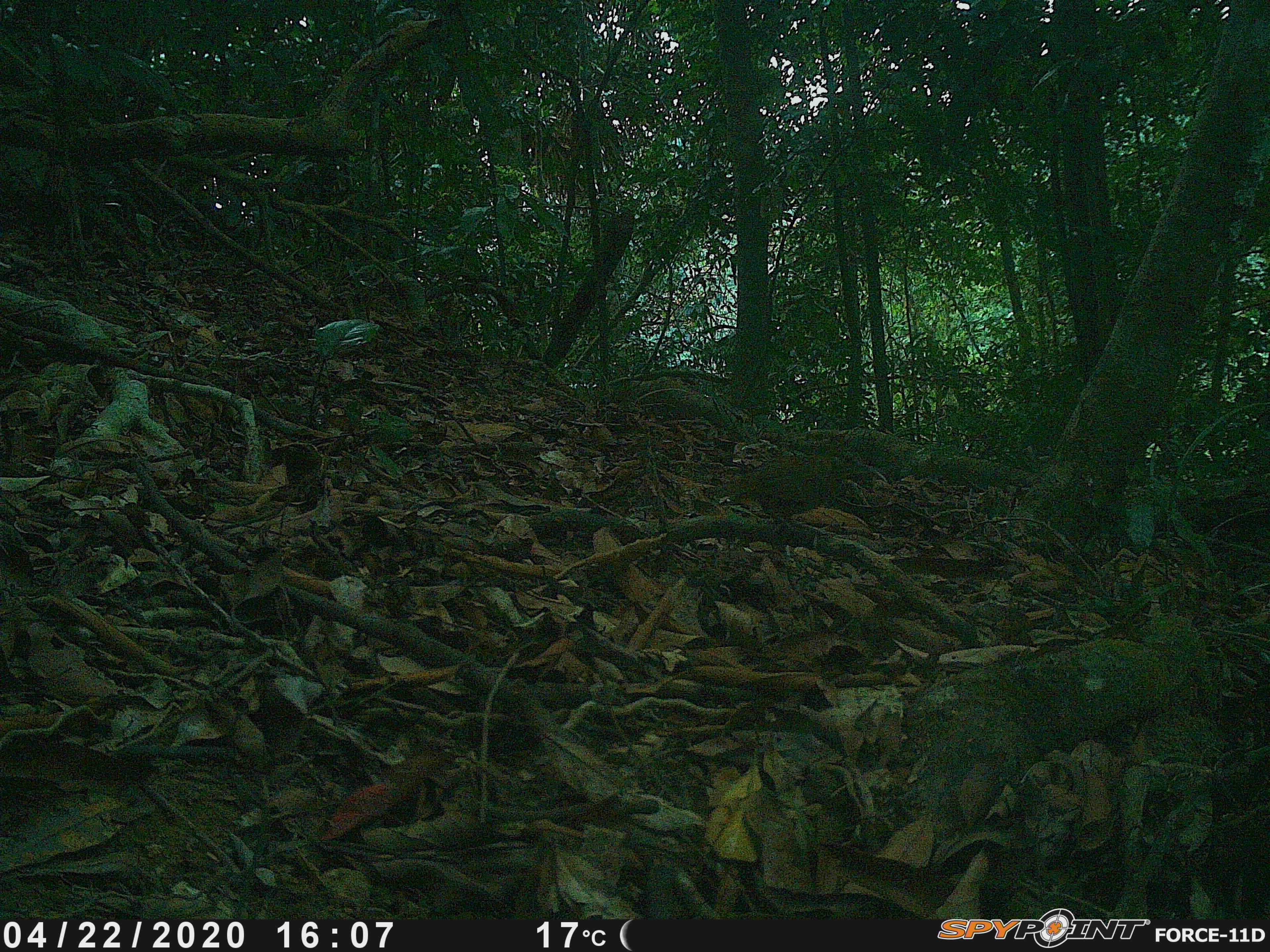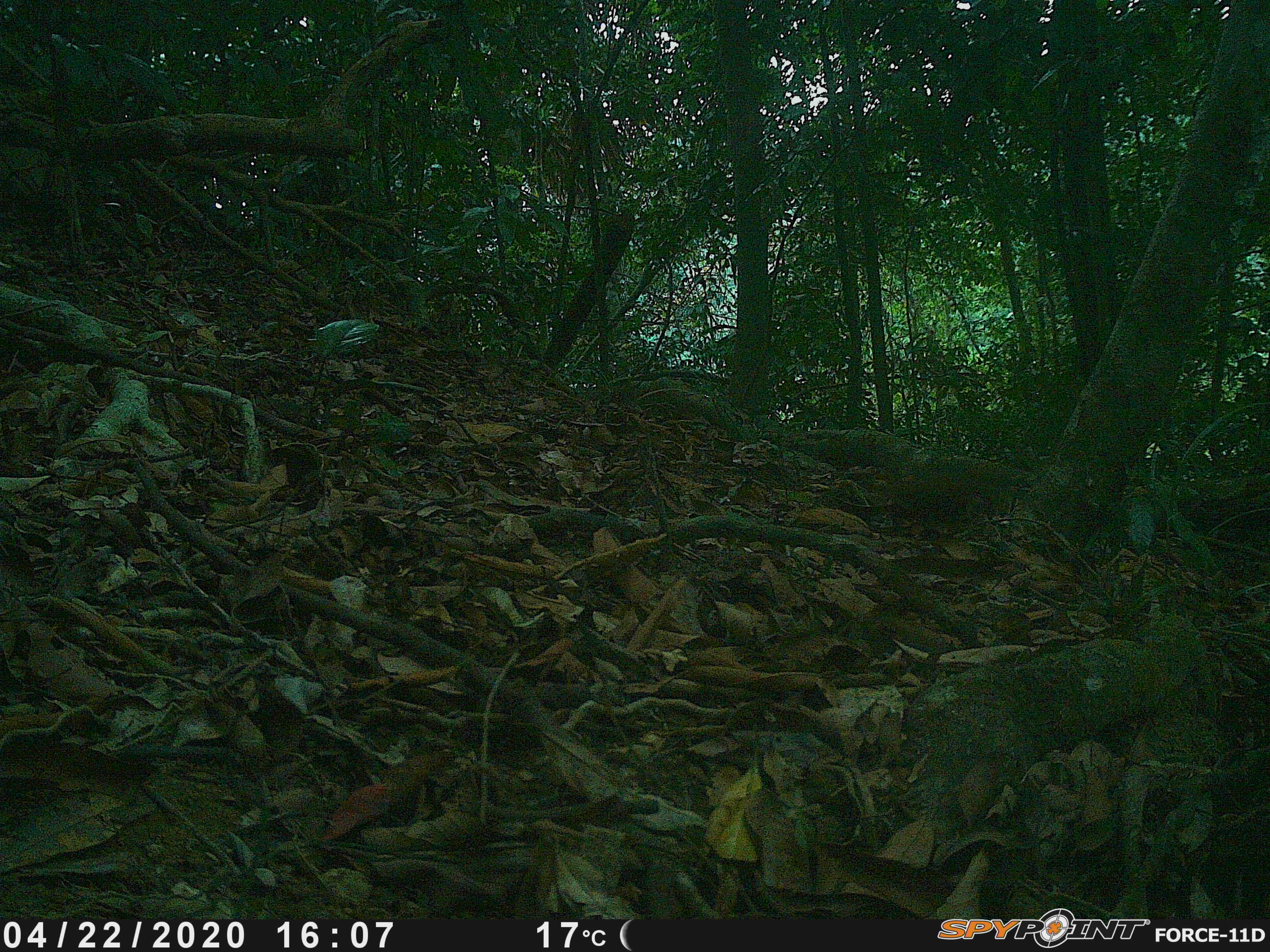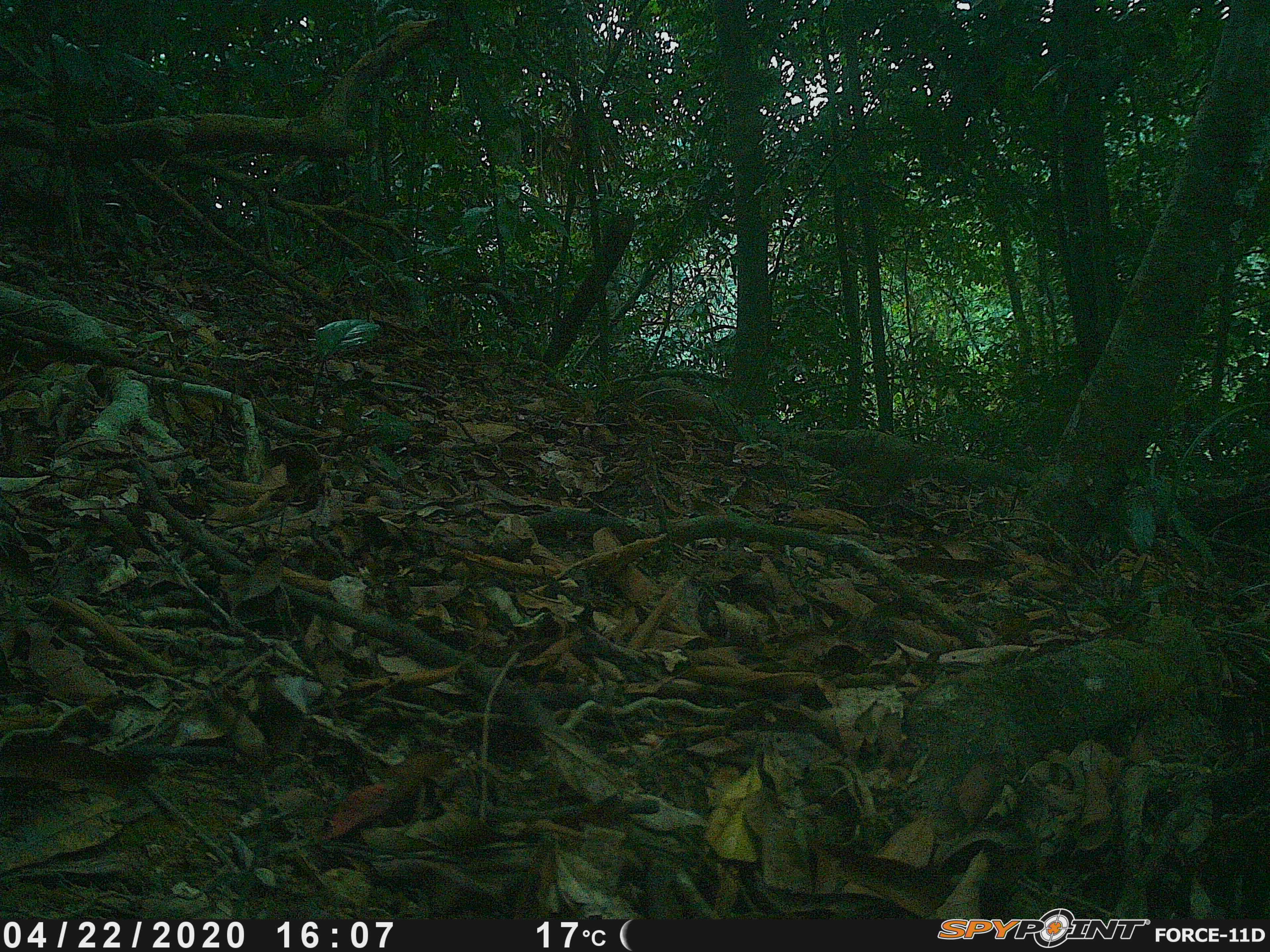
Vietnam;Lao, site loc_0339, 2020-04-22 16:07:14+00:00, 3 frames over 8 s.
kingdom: Animalia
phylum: Chordata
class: Aves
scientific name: Aves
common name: bird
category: unidentified bird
Unidentified bird (bird) (Aves). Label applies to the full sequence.